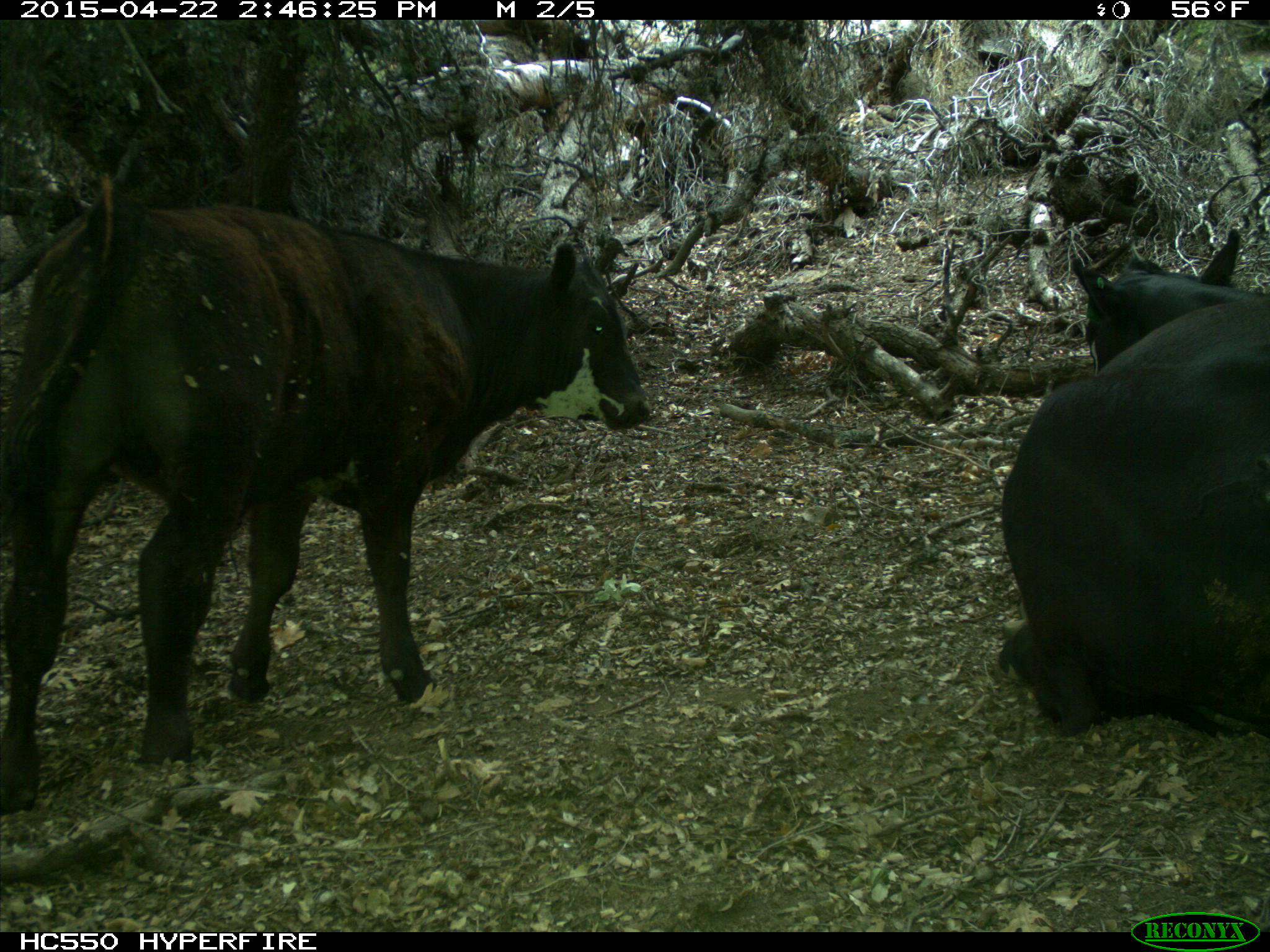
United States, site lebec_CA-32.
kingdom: Animalia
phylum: Chordata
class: Mammalia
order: Artiodactyla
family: Bovidae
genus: Bos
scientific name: Bos taurus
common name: domestic cow